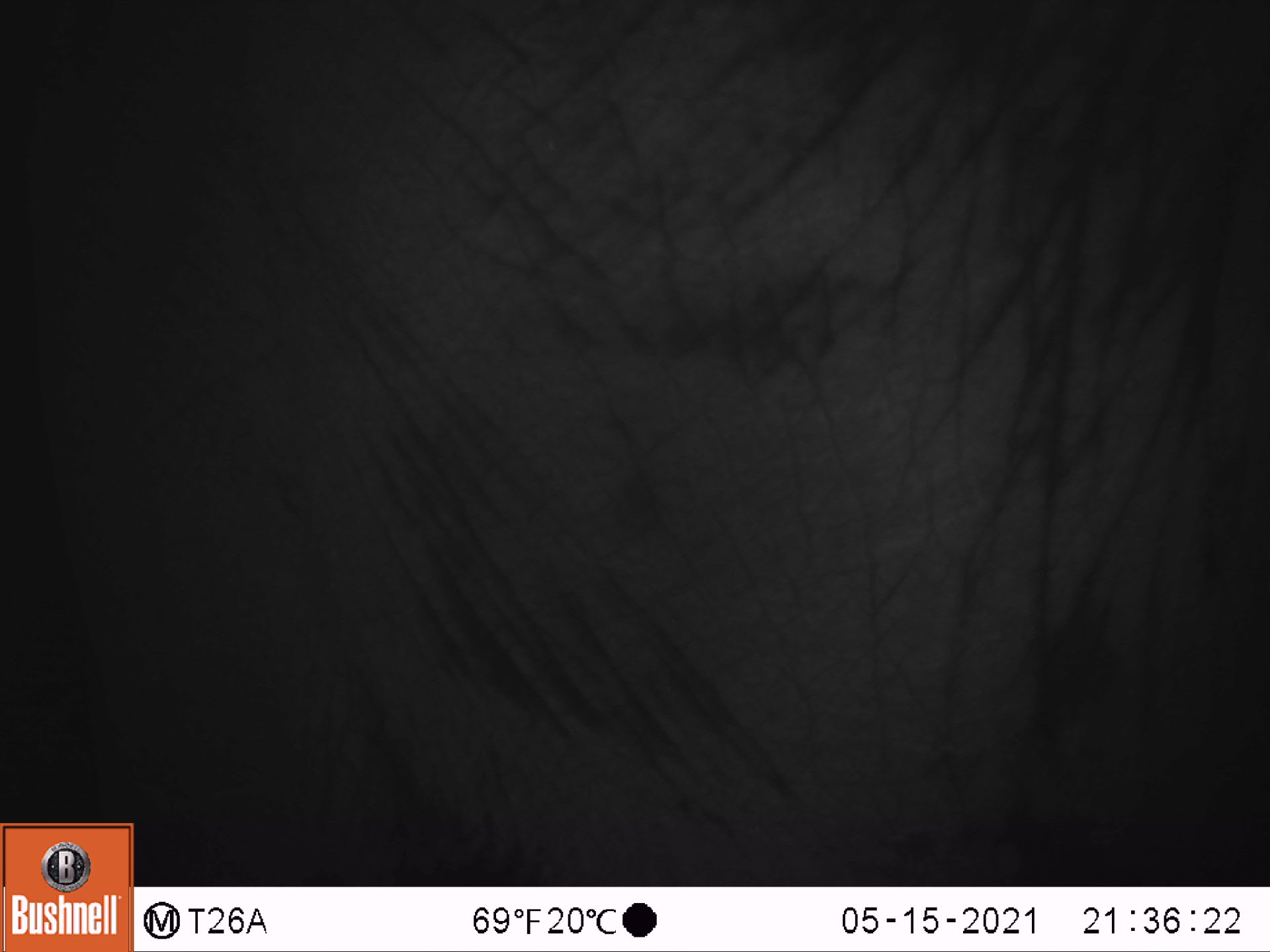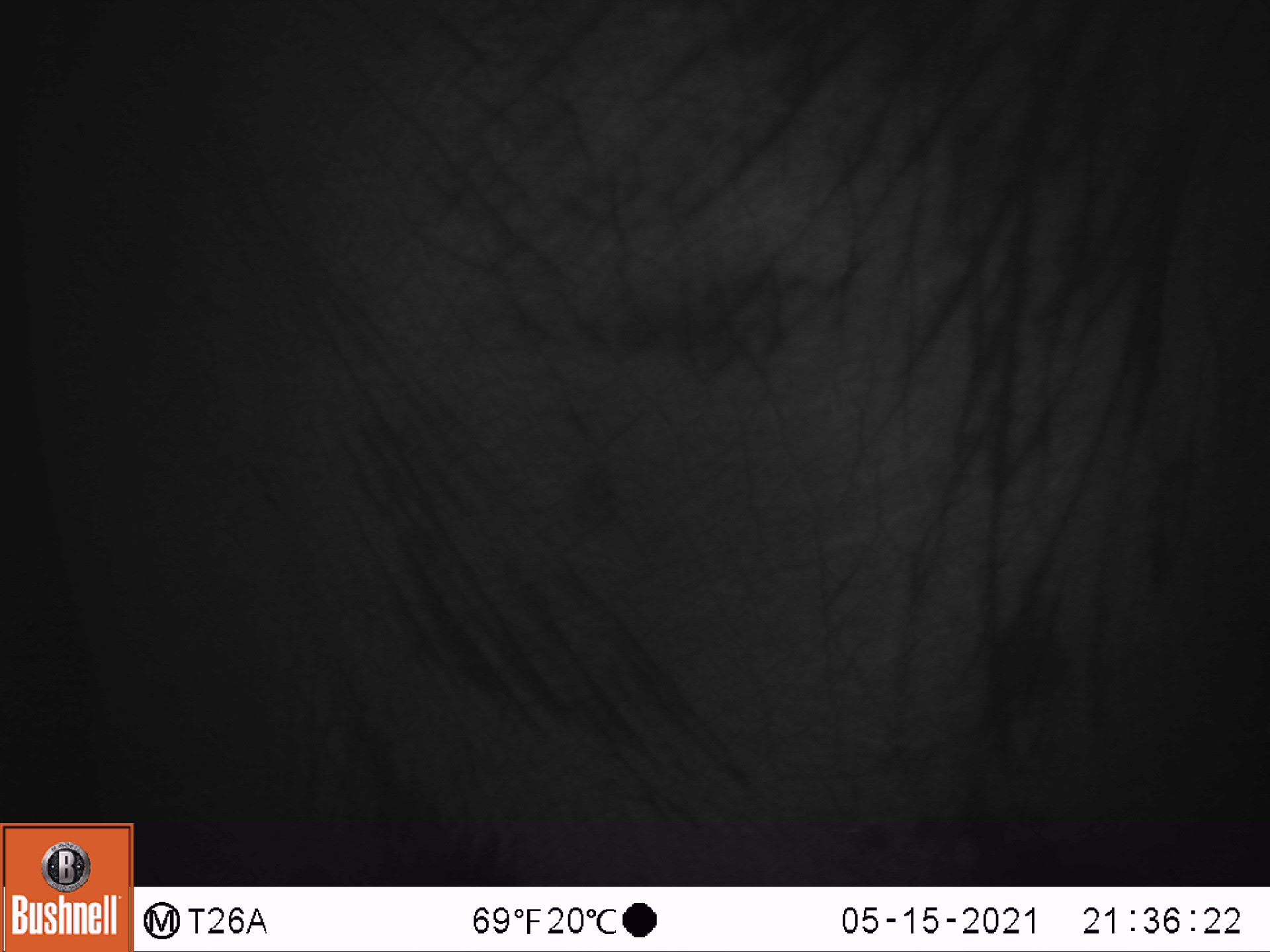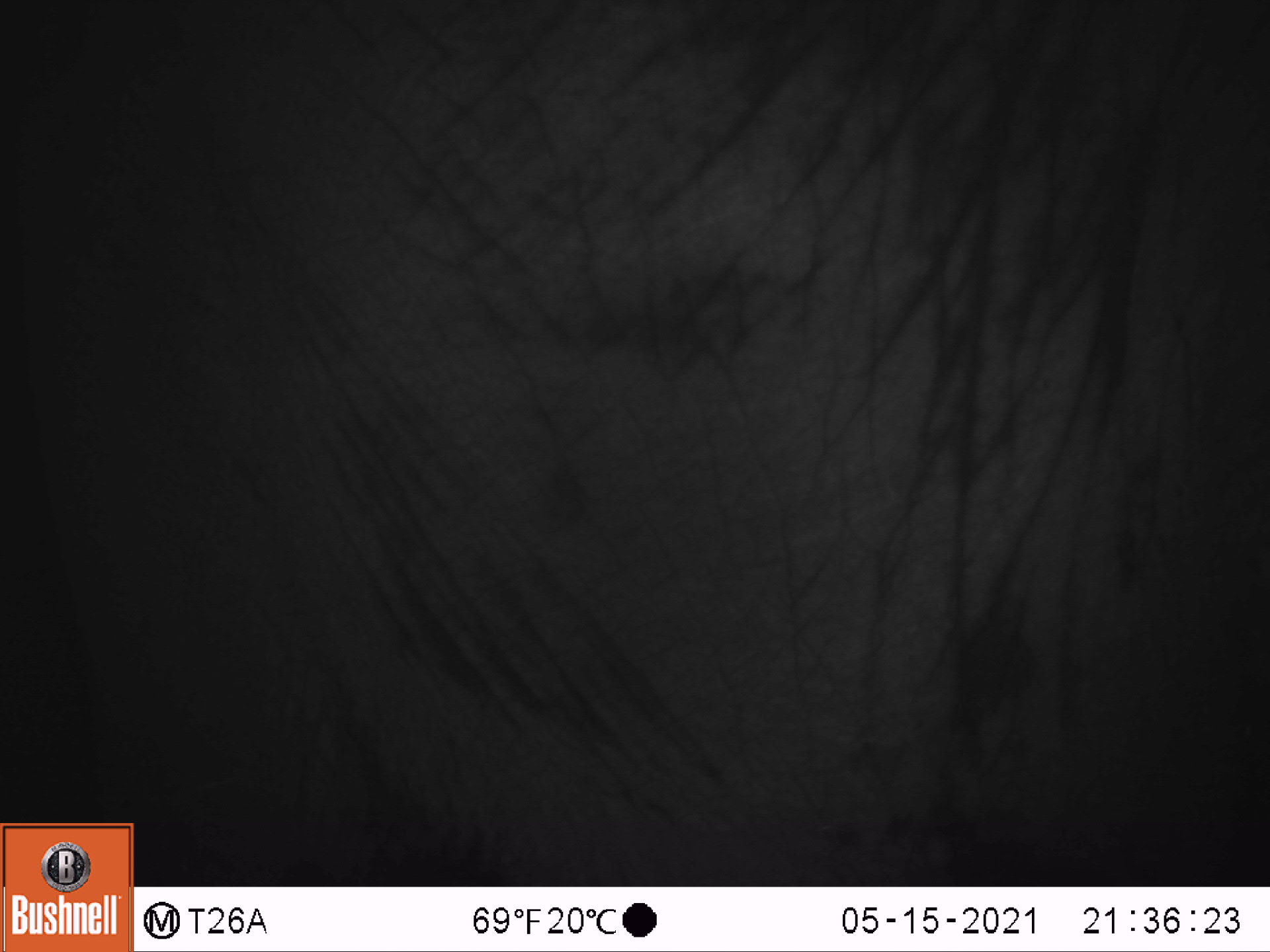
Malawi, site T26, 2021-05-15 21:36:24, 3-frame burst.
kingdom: Animalia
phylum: Chordata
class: Mammalia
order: Proboscidea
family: Elephantidae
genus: Loxodonta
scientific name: Loxodonta africana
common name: african savanna elephant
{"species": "african savanna elephant (Loxodonta africana)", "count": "1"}